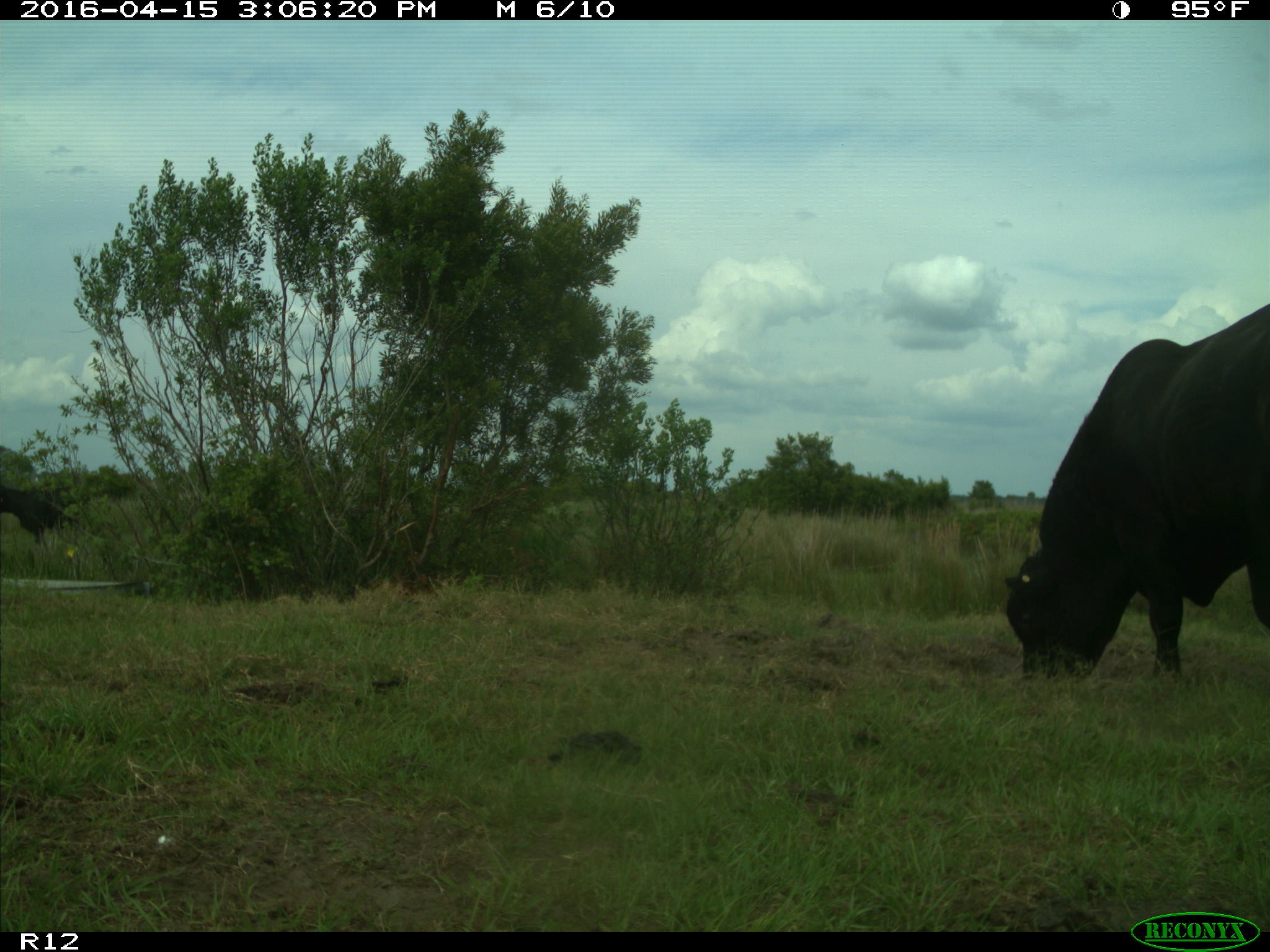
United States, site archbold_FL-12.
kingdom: Animalia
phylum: Chordata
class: Mammalia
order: Artiodactyla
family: Bovidae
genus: Bos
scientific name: Bos taurus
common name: domestic cow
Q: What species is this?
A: Bos taurus (domestic cow).